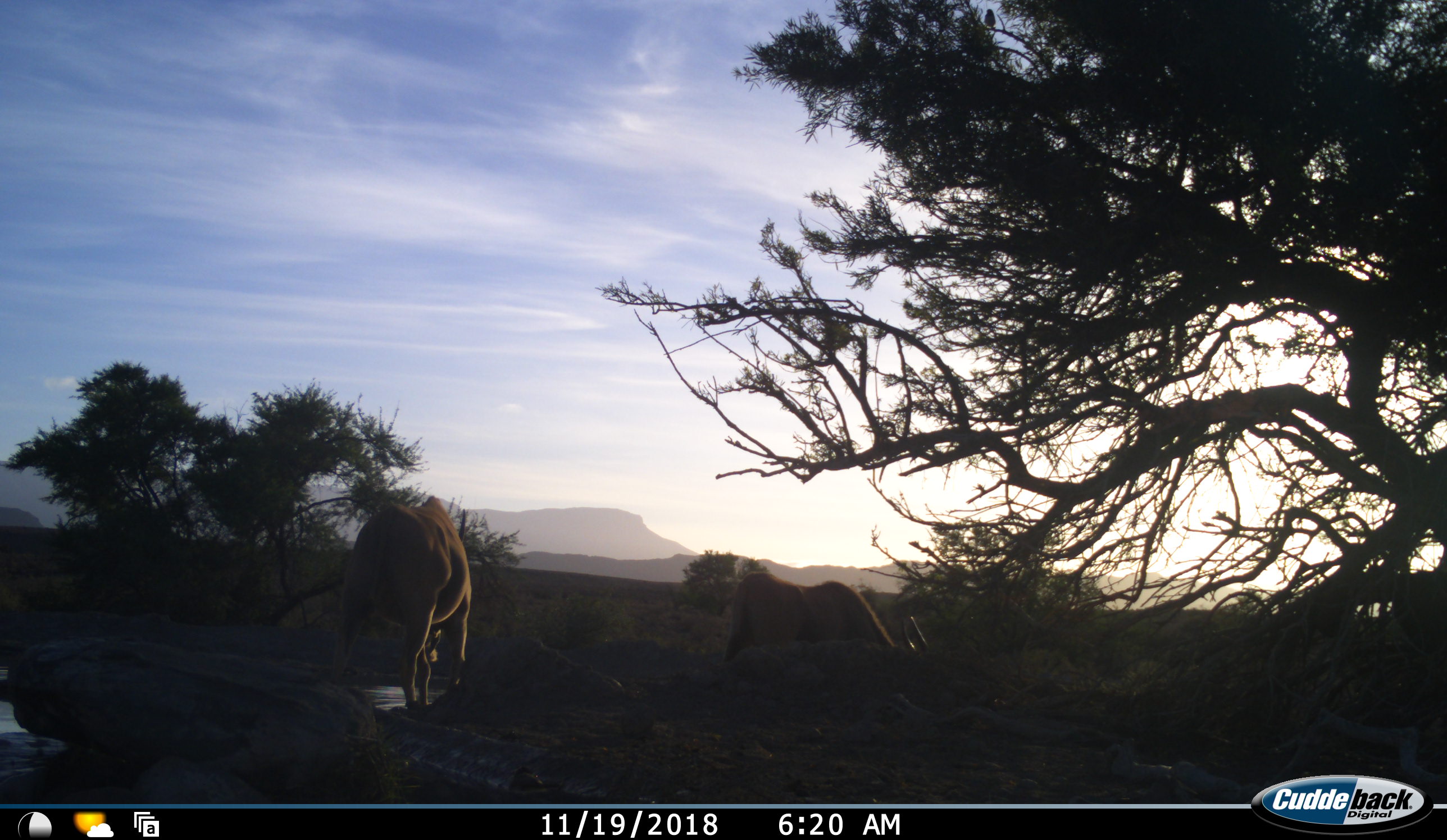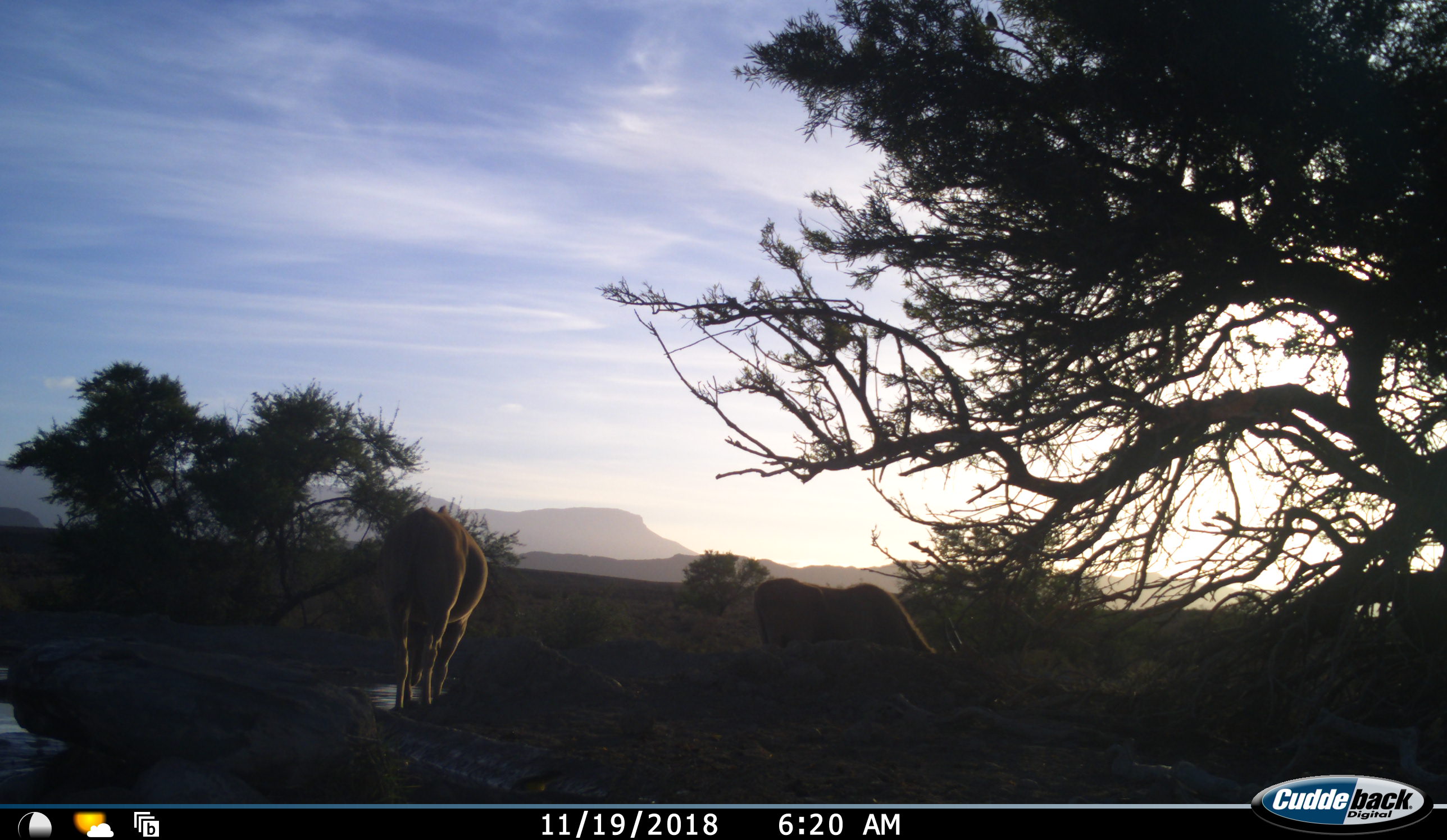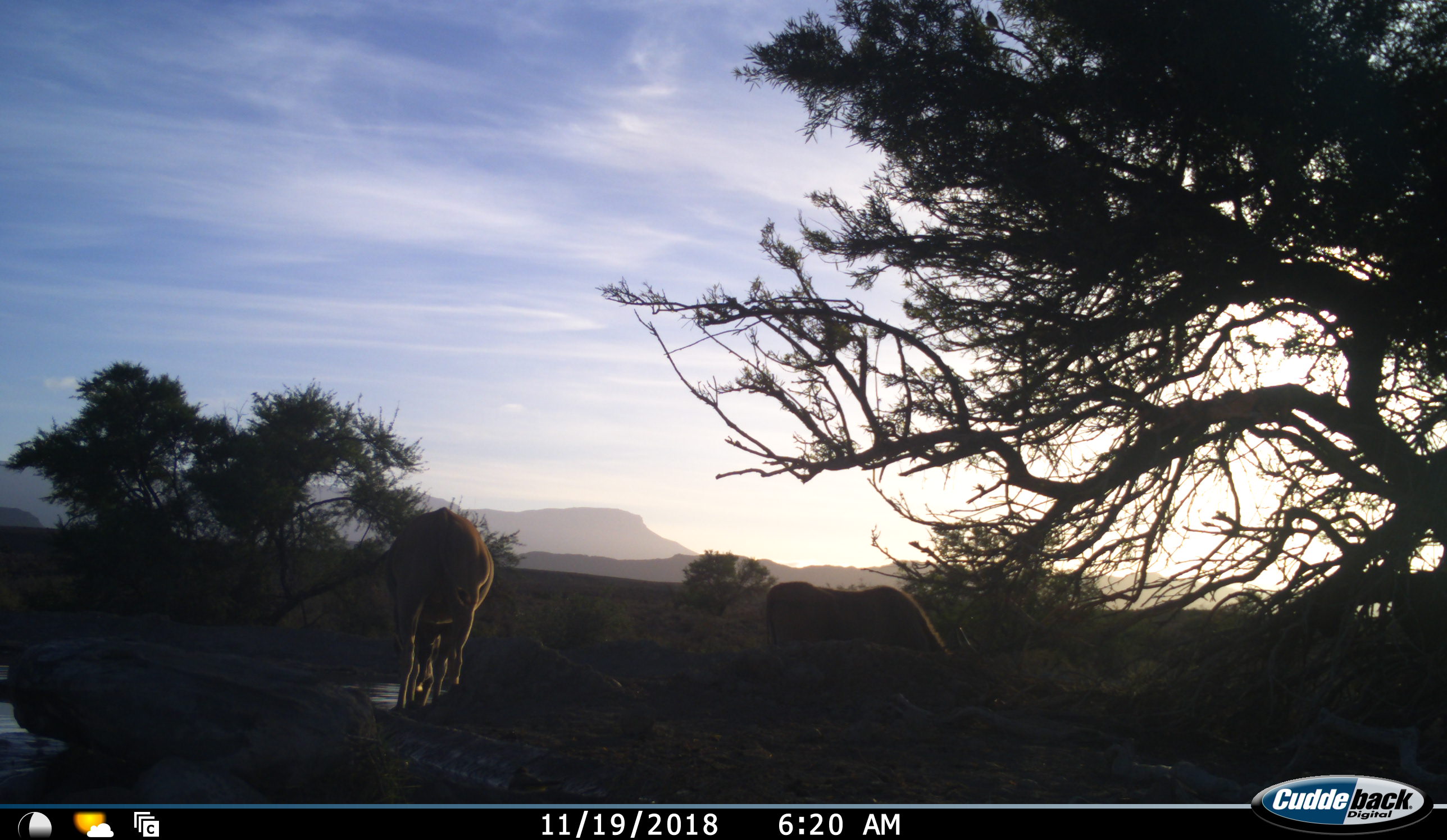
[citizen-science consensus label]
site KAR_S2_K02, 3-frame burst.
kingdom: Animalia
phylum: Chordata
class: Mammalia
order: Artiodactyla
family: Bovidae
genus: Tragelaphus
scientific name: Tragelaphus oryx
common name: eland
Eland (Tragelaphus oryx), count 2. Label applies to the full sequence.